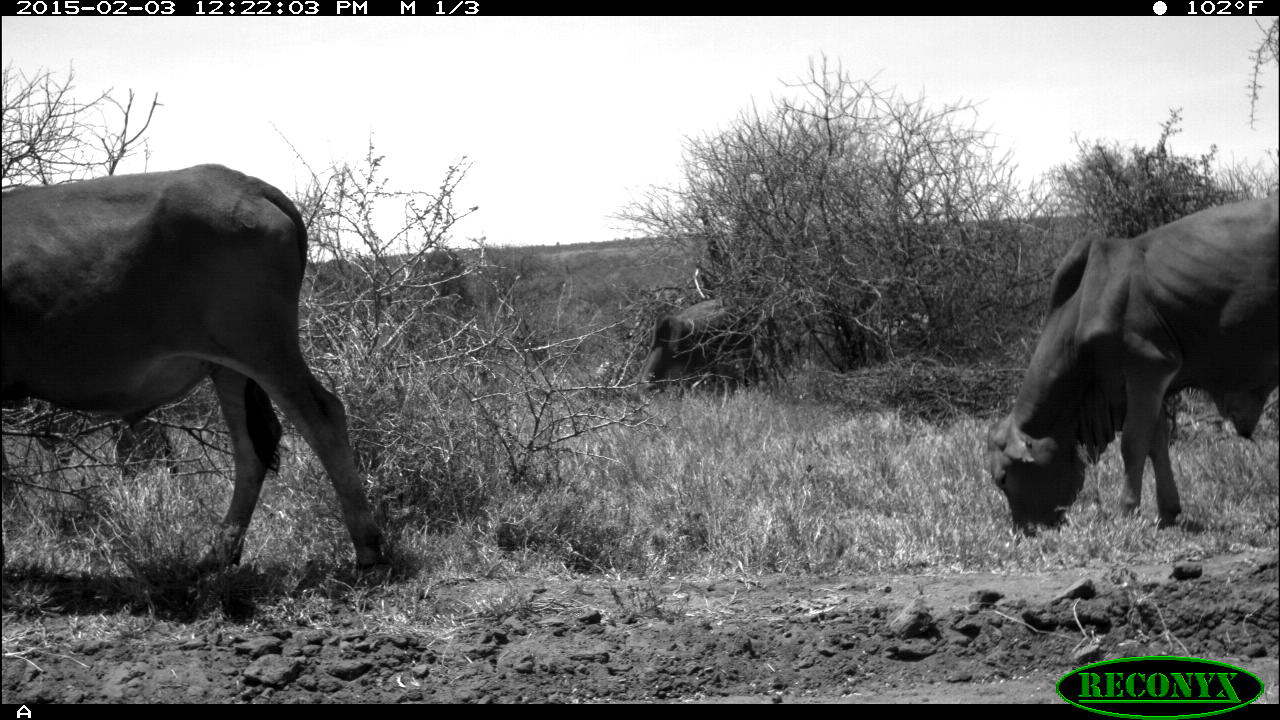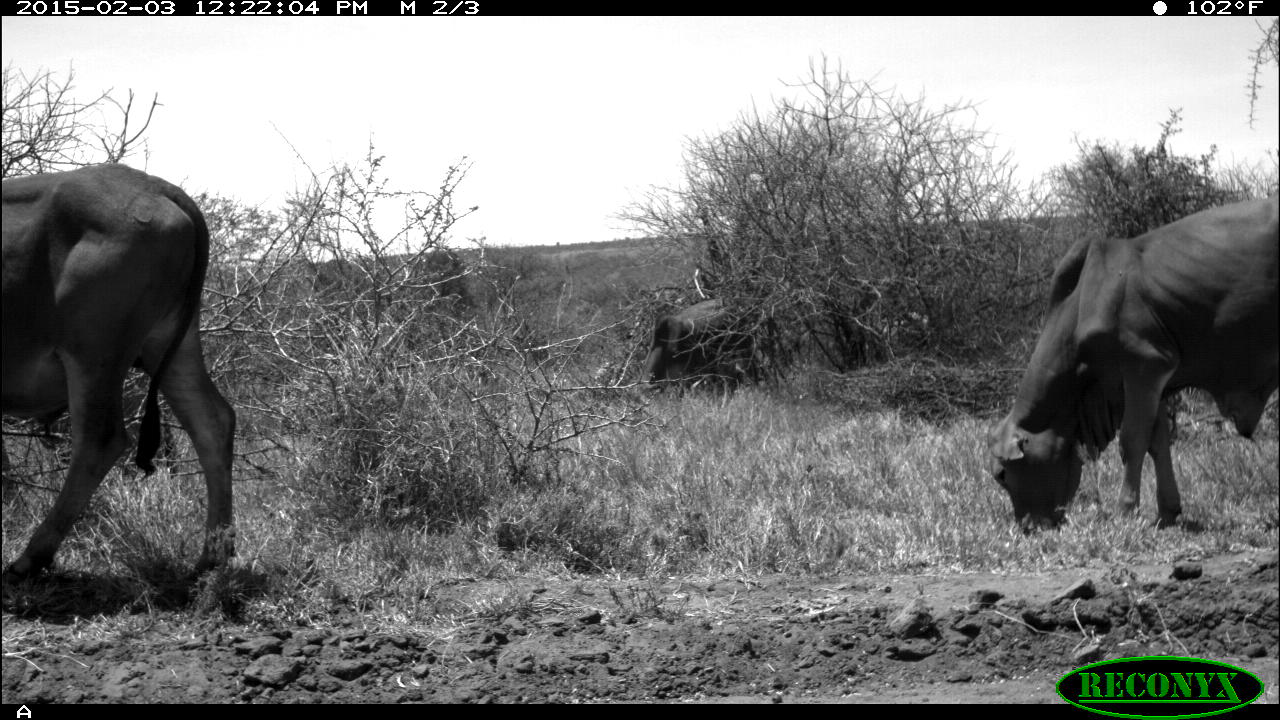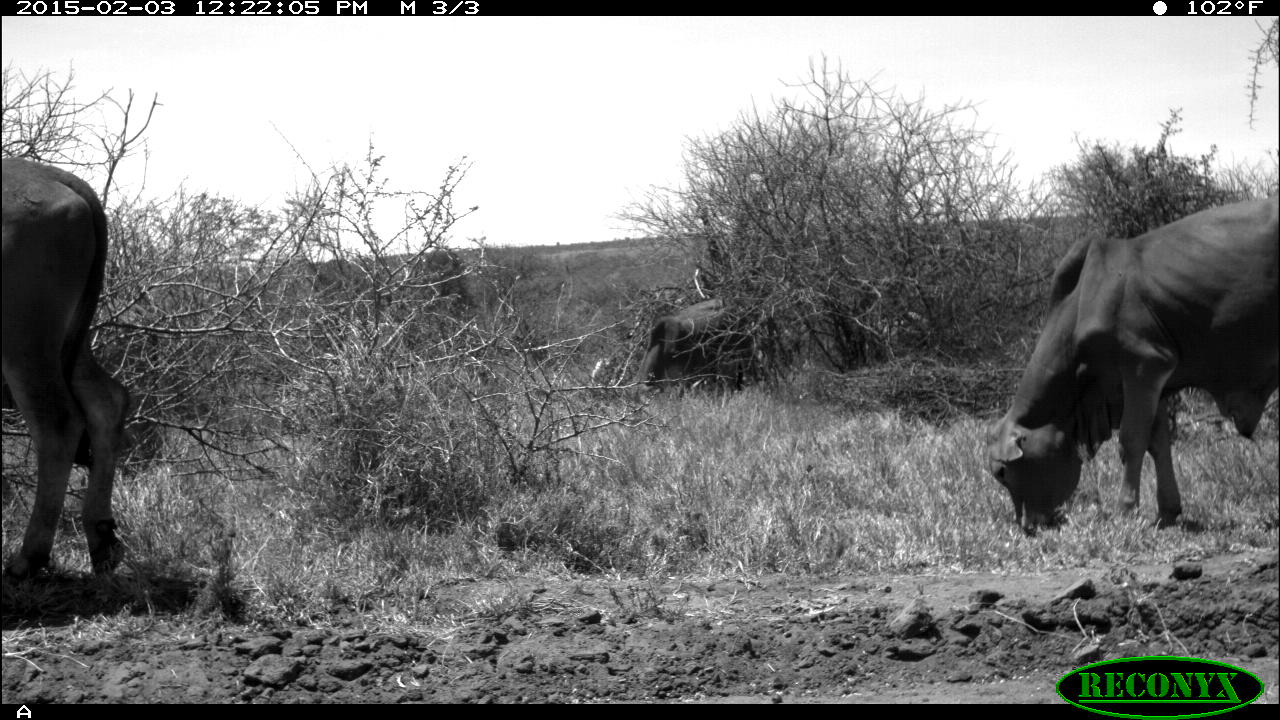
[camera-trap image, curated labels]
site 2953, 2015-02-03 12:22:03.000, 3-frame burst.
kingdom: Animalia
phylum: Chordata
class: Mammalia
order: Artiodactyla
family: Bovidae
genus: Bos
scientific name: Bos taurus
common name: domestic cattle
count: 3